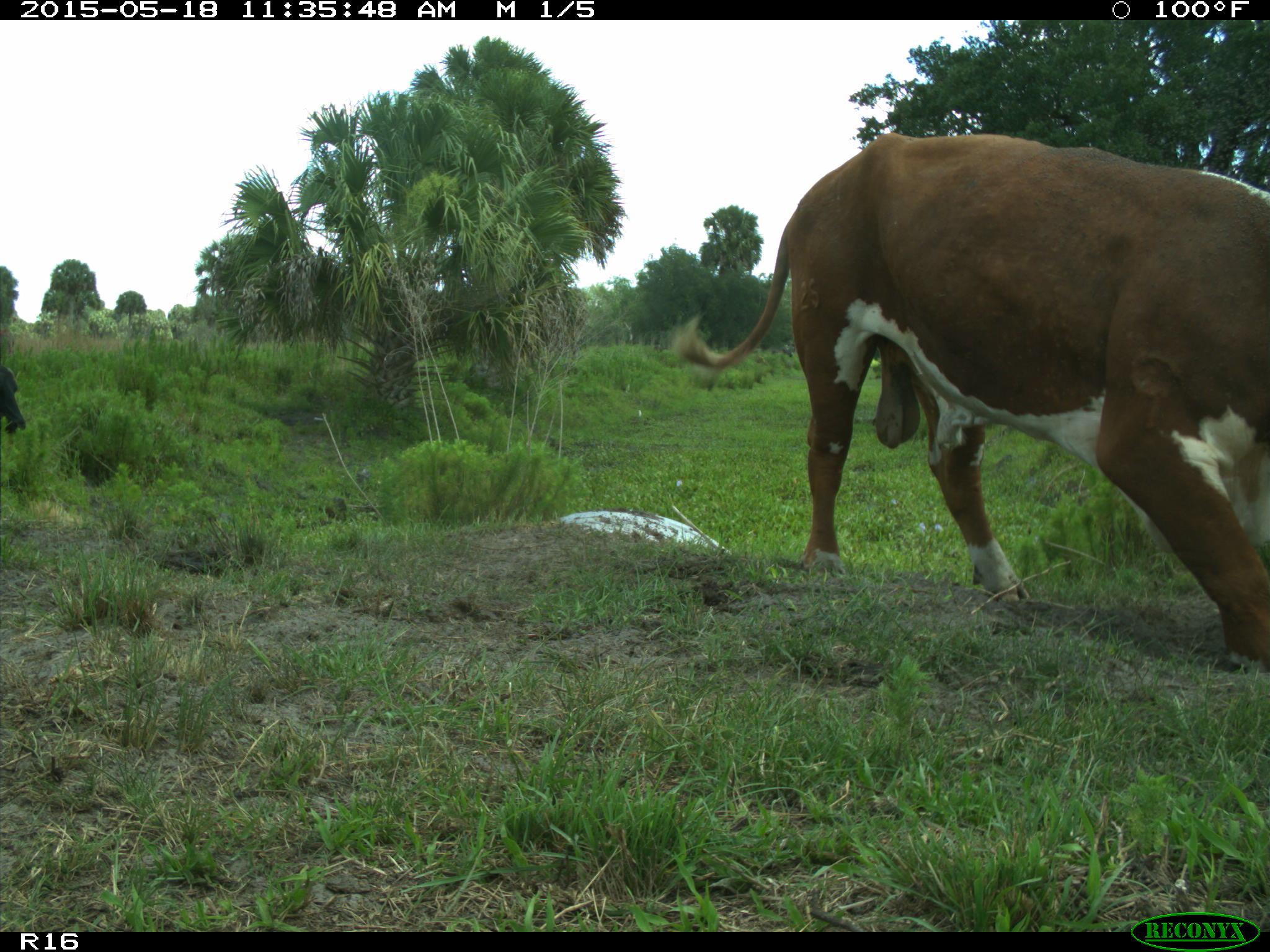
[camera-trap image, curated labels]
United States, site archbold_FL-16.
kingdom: Animalia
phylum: Chordata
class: Mammalia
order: Artiodactyla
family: Bovidae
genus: Bos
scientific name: Bos taurus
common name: domestic cow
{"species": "Bos taurus (domestic cow)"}